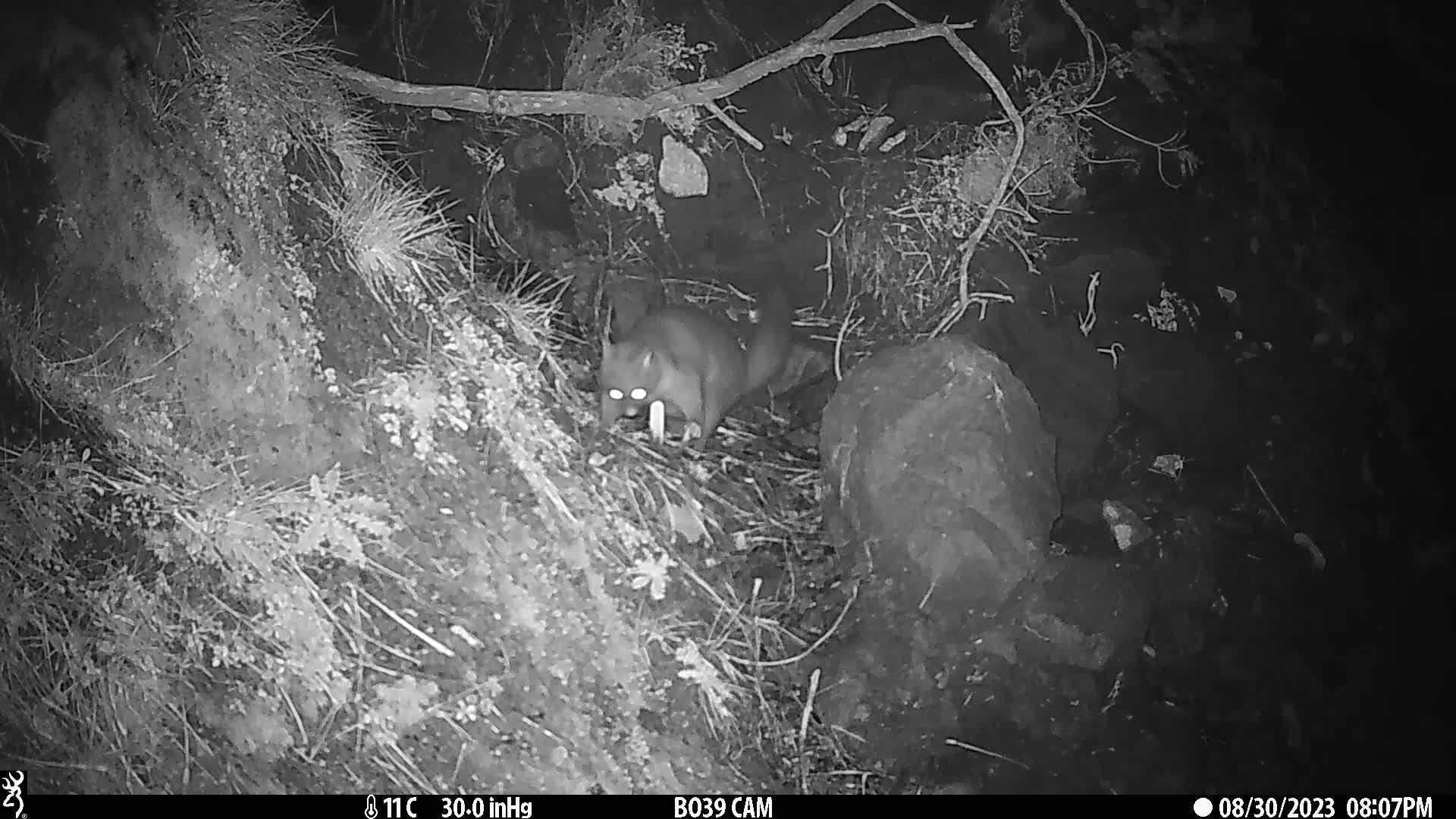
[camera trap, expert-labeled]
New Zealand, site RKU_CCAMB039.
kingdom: Animalia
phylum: Chordata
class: Mammalia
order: Diprotodontia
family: Phalangeridae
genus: Trichosurus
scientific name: Trichosurus vulpecula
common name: common brushtail possum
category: possum